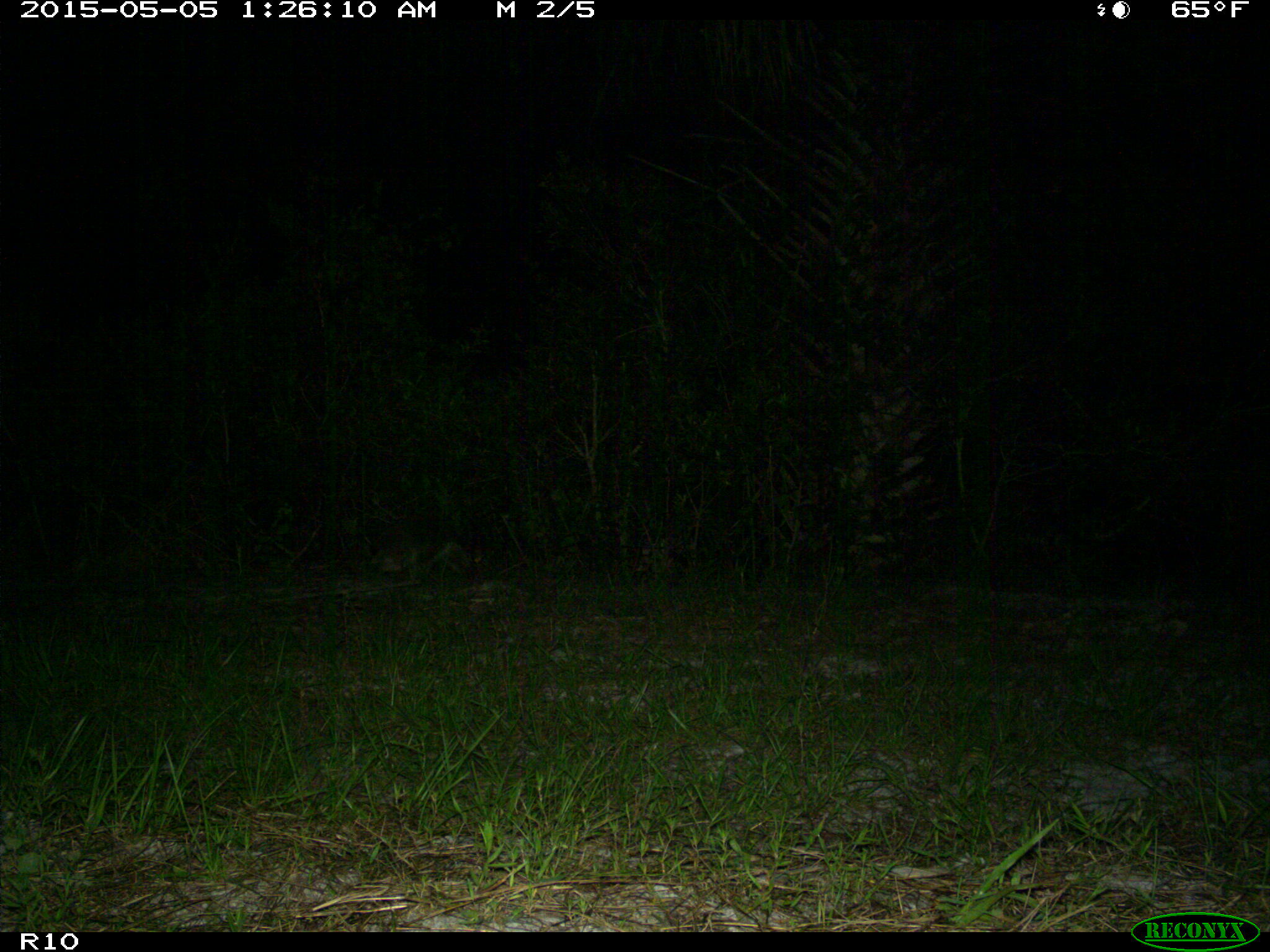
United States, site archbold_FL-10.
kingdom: Animalia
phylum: Chordata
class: Mammalia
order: Carnivora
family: Procyonidae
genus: Procyon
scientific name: Procyon lotor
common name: common raccoon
Procyon lotor (common raccoon).